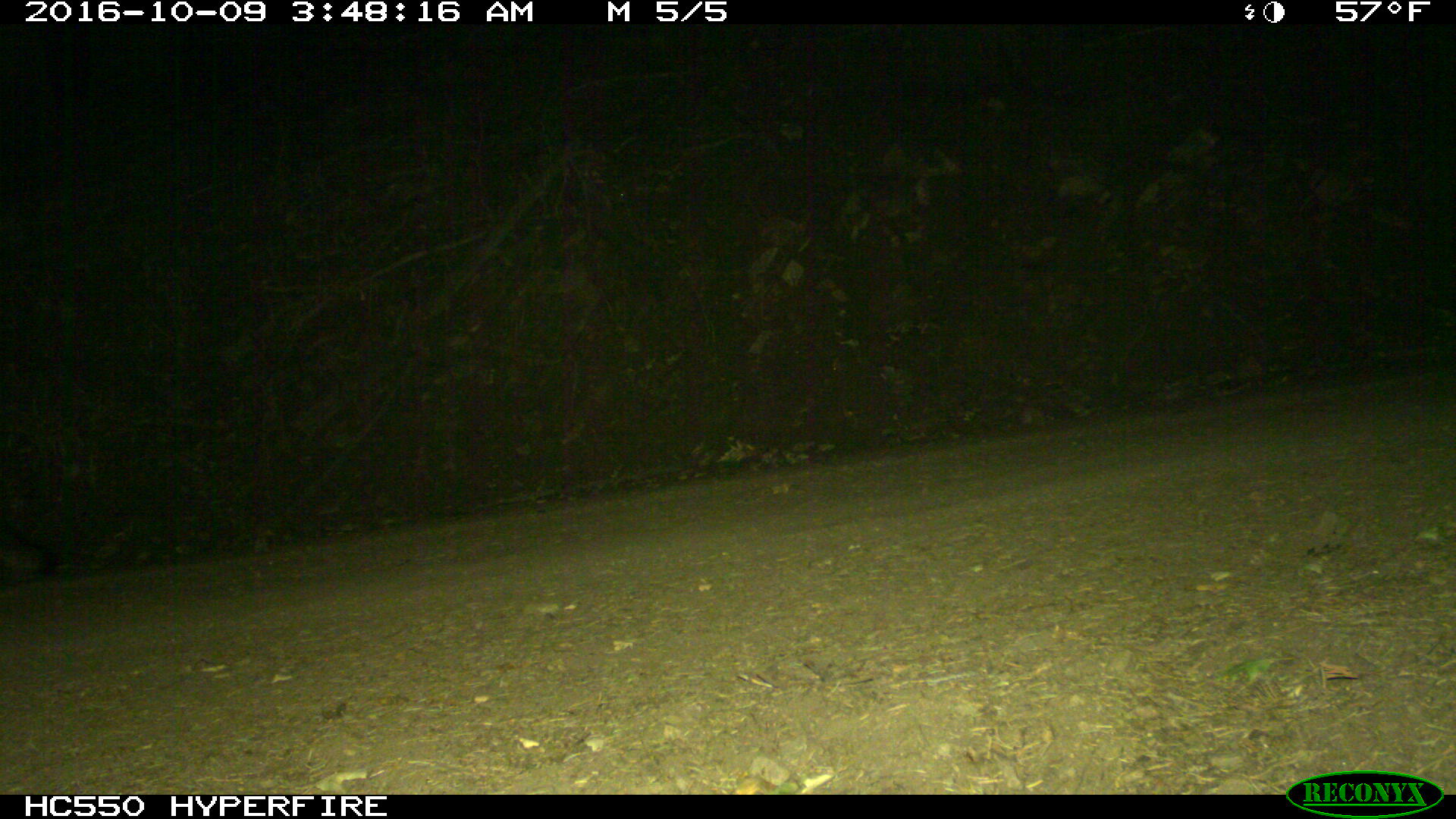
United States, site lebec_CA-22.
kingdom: Animalia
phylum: Chordata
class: Mammalia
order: Carnivora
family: Canidae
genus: Urocyon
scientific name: Urocyon cinereoargenteus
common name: gray fox